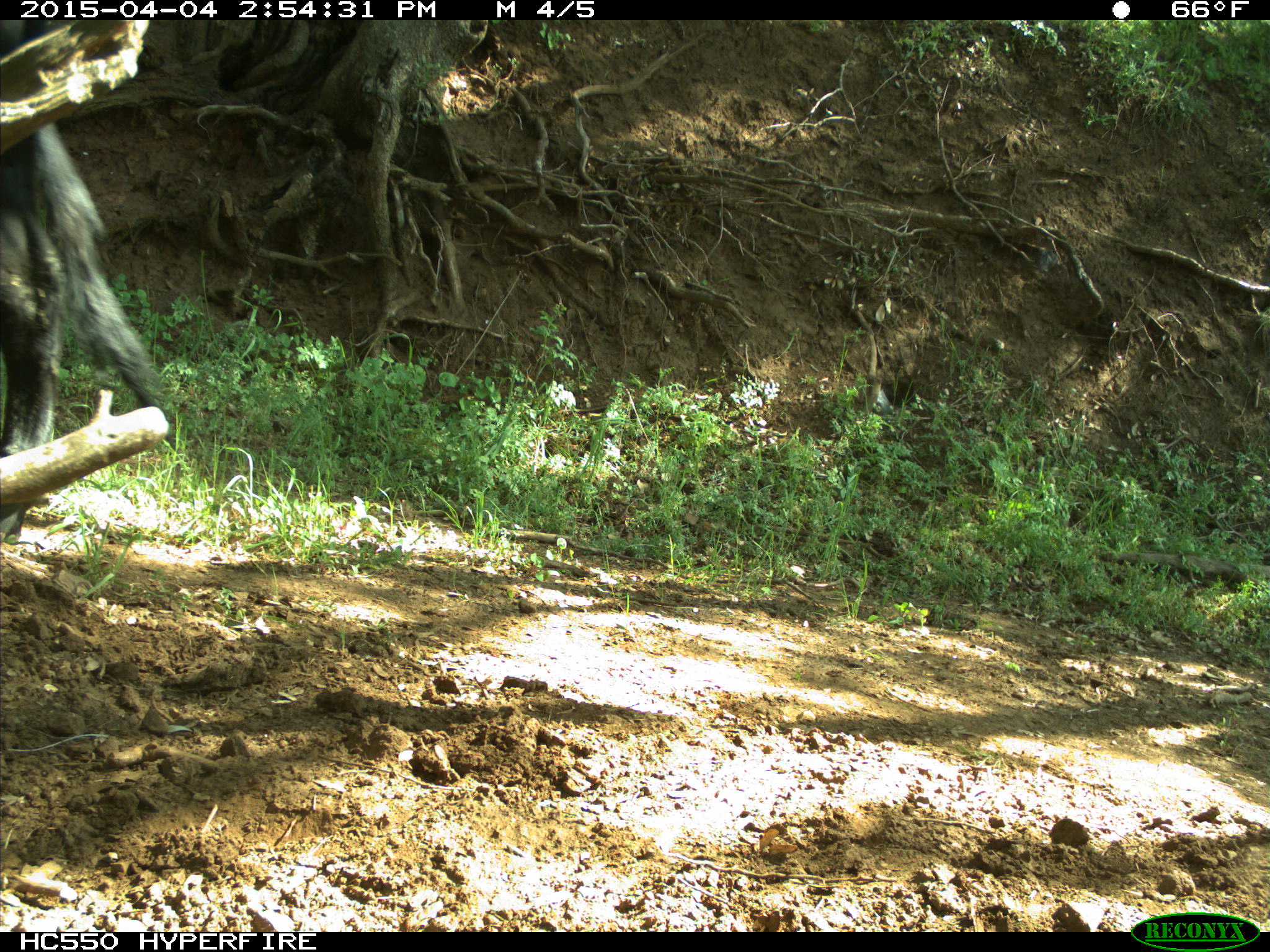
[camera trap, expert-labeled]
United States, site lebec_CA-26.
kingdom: Animalia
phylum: Chordata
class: Mammalia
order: Artiodactyla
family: Bovidae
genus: Bos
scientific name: Bos taurus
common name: domestic cow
Bos taurus (domestic cow).